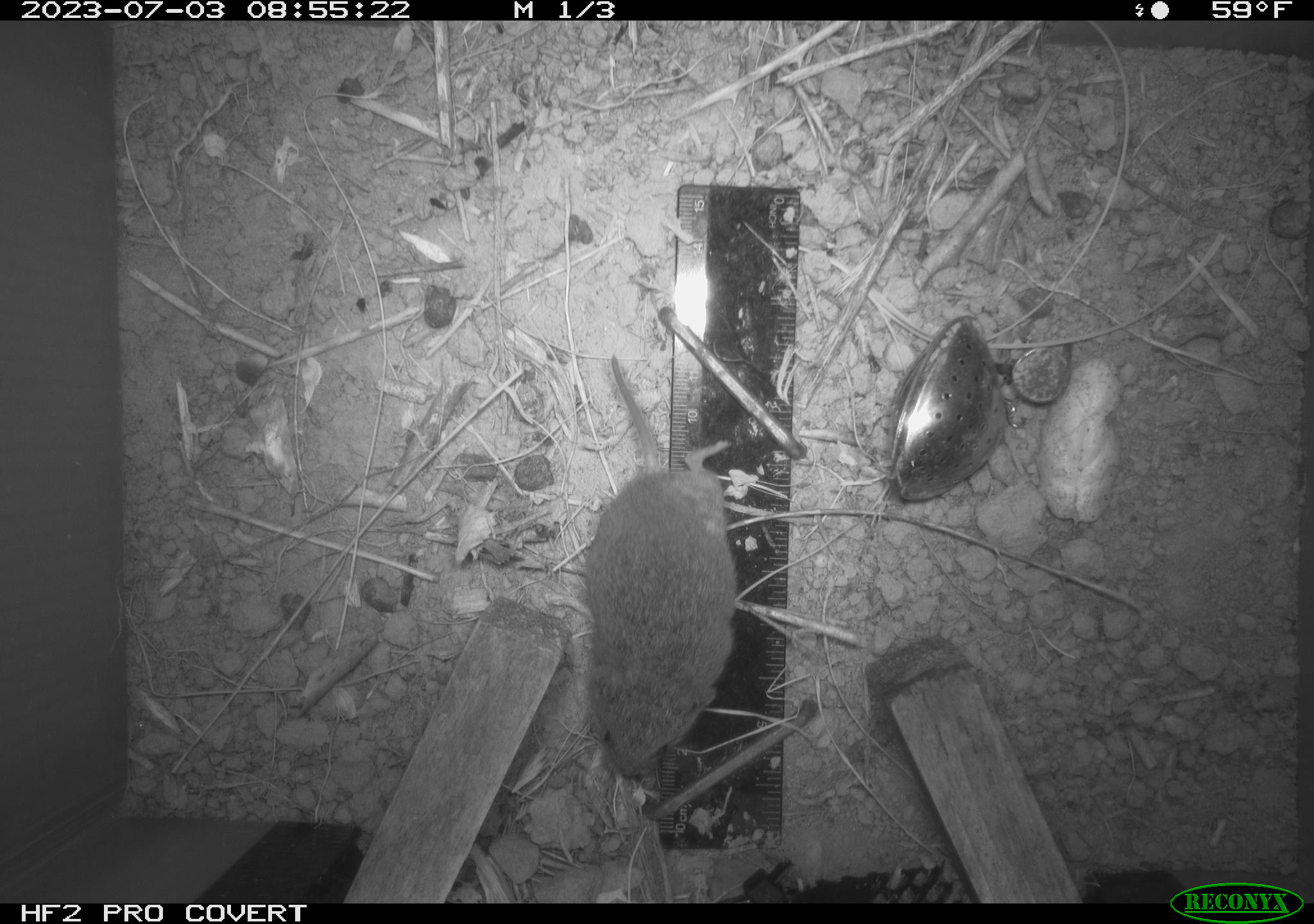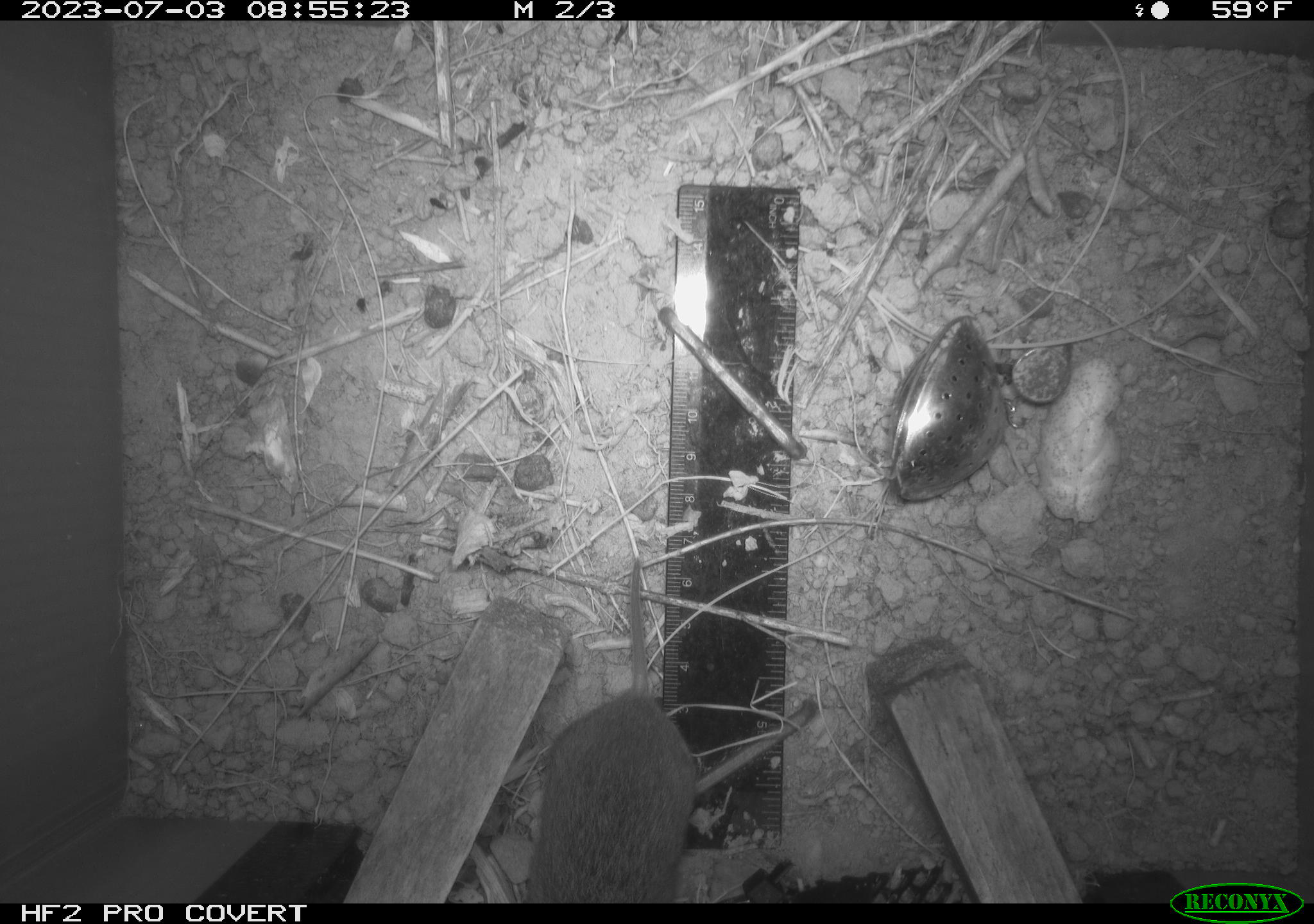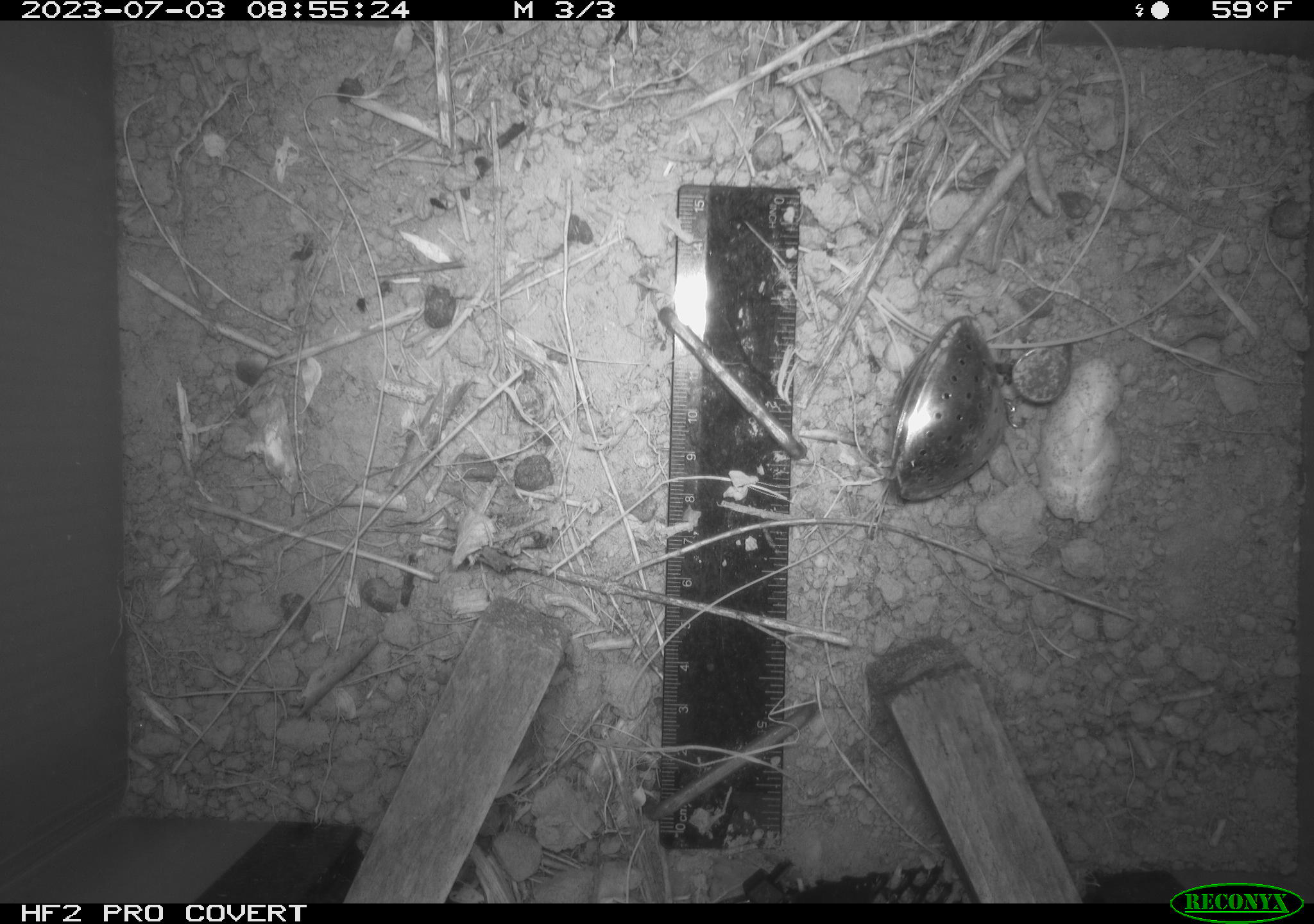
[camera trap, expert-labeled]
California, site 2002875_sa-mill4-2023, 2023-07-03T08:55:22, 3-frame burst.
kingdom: Animalia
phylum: Chordata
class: Mammalia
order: Rodentia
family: Cricetidae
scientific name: Arvicolinae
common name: voles, lemmings, and muskrats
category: arvicolinae subfamily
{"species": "arvicolinae subfamily (voles, lemmings, and muskrats) (Arvicolinae)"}